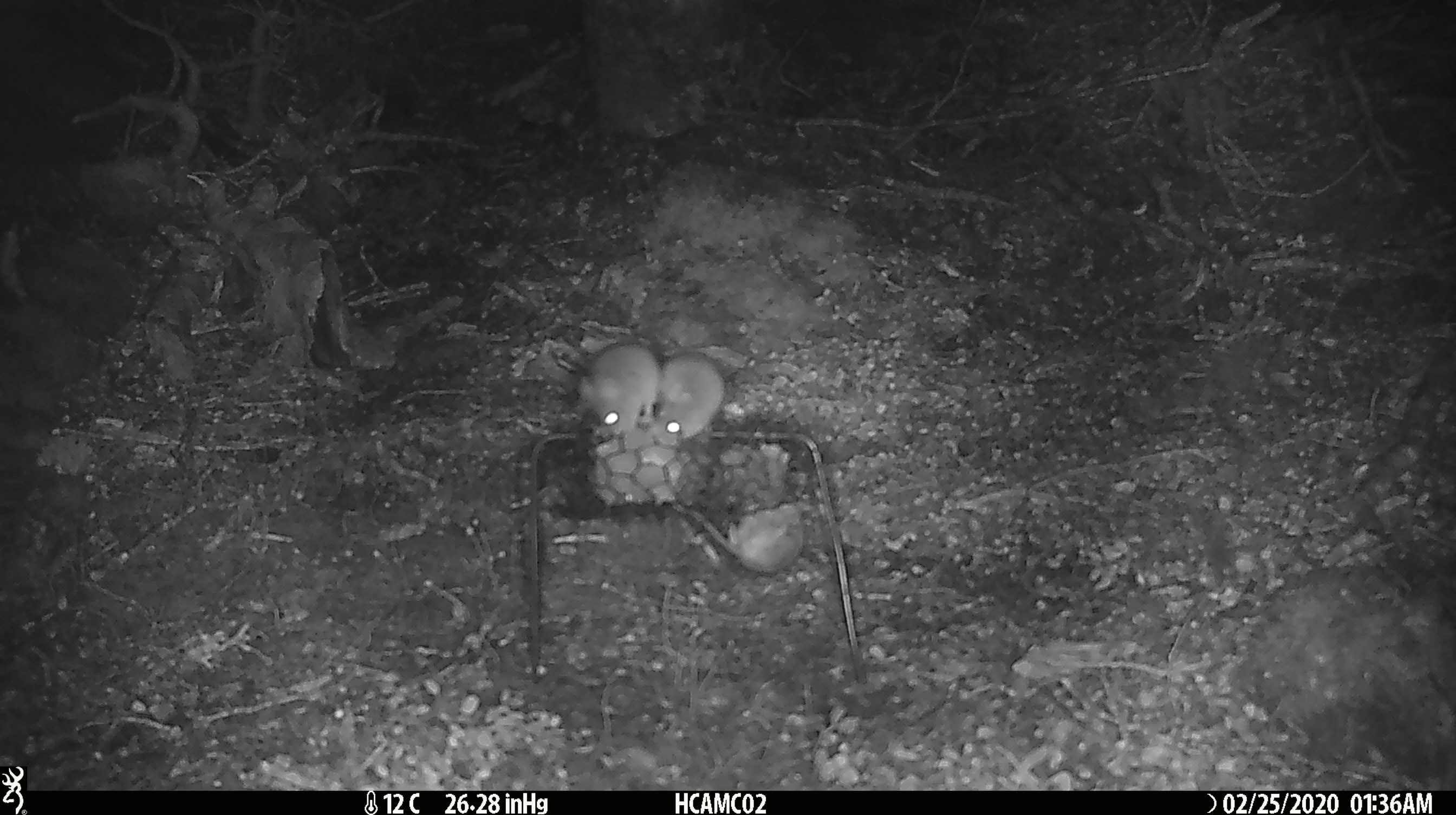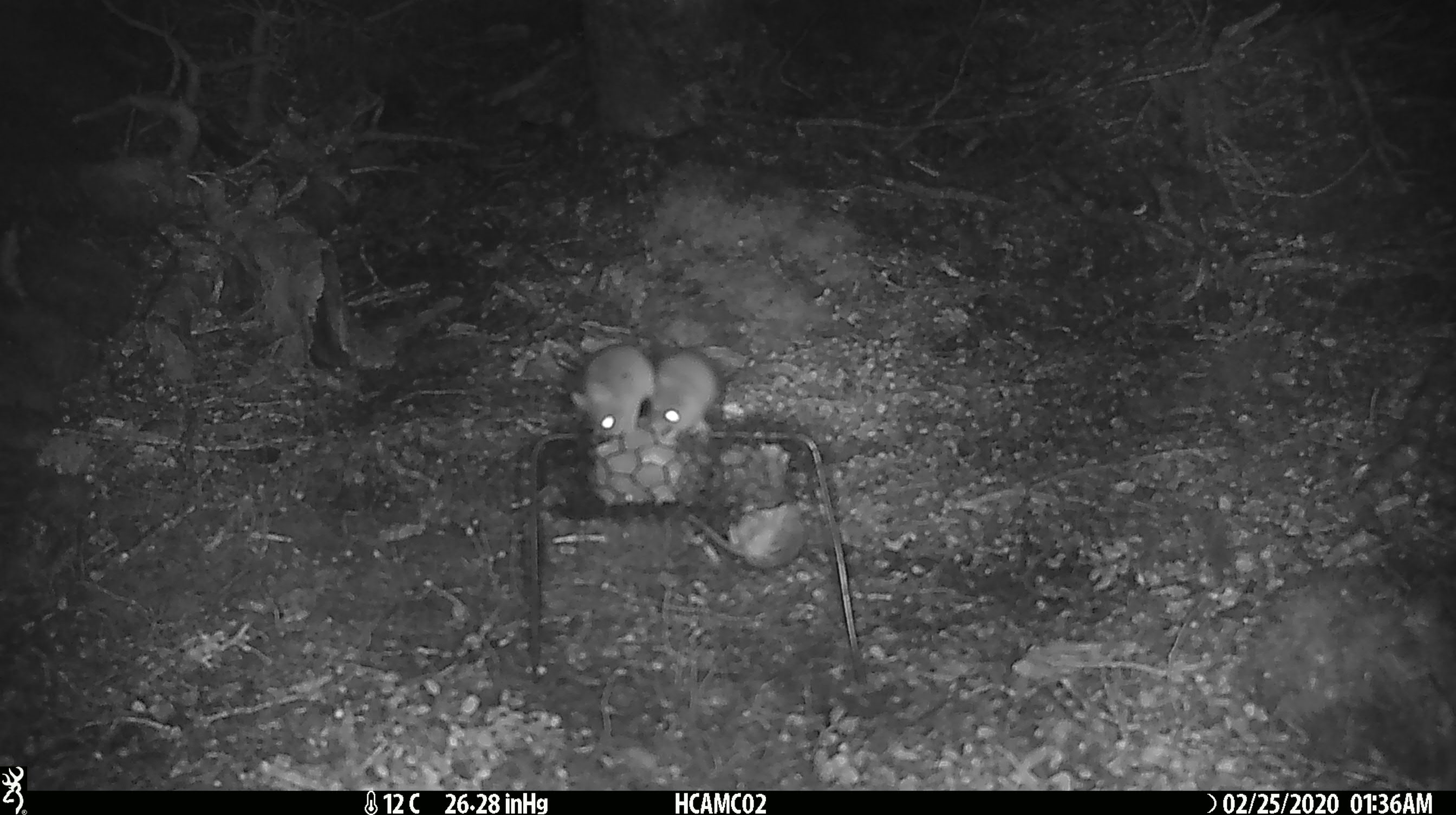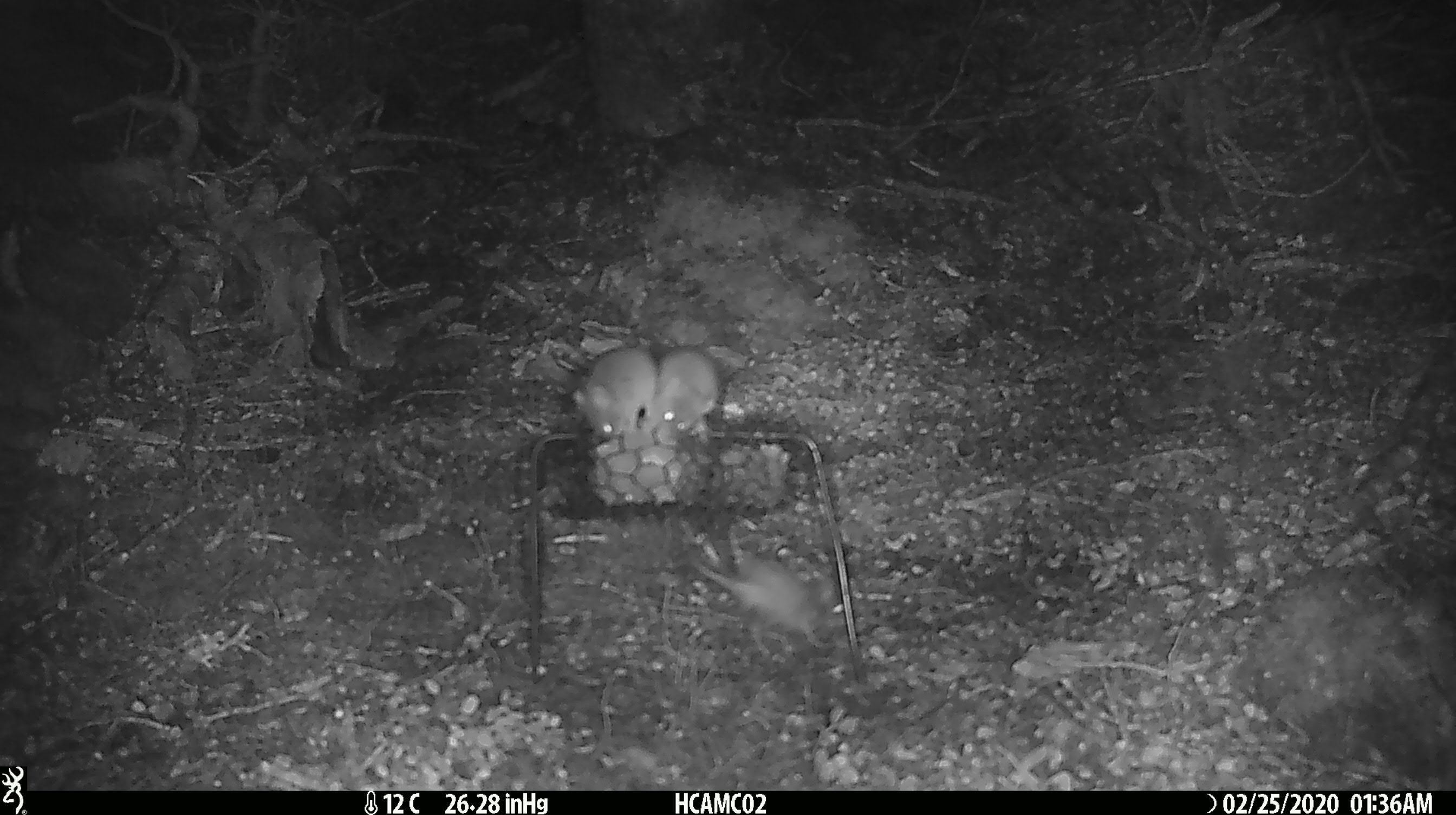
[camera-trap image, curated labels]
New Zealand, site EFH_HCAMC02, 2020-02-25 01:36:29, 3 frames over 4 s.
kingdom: Animalia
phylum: Chordata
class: Mammalia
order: Rodentia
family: Muridae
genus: Mus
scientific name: Mus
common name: mouse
Mouse (Mus).